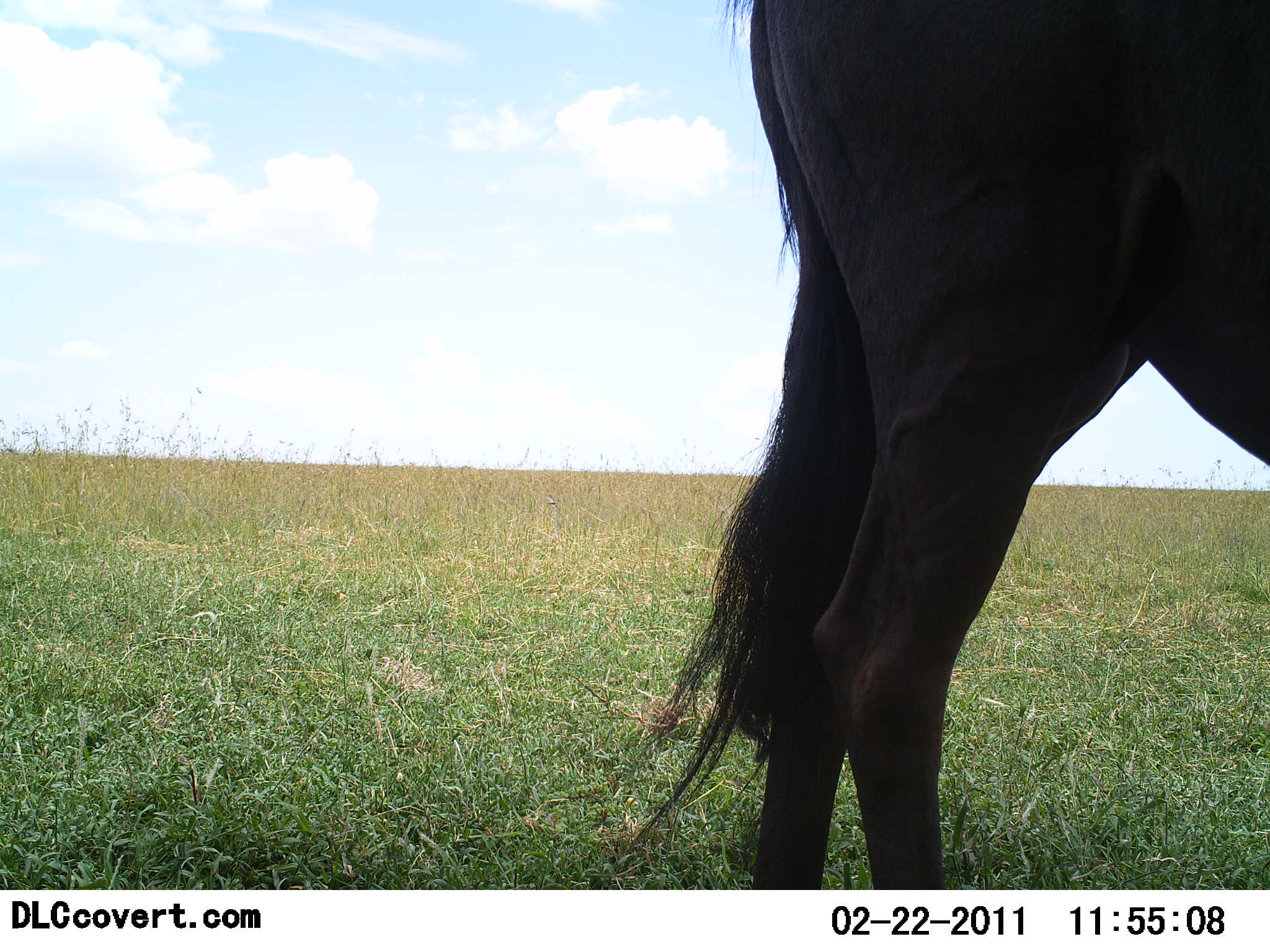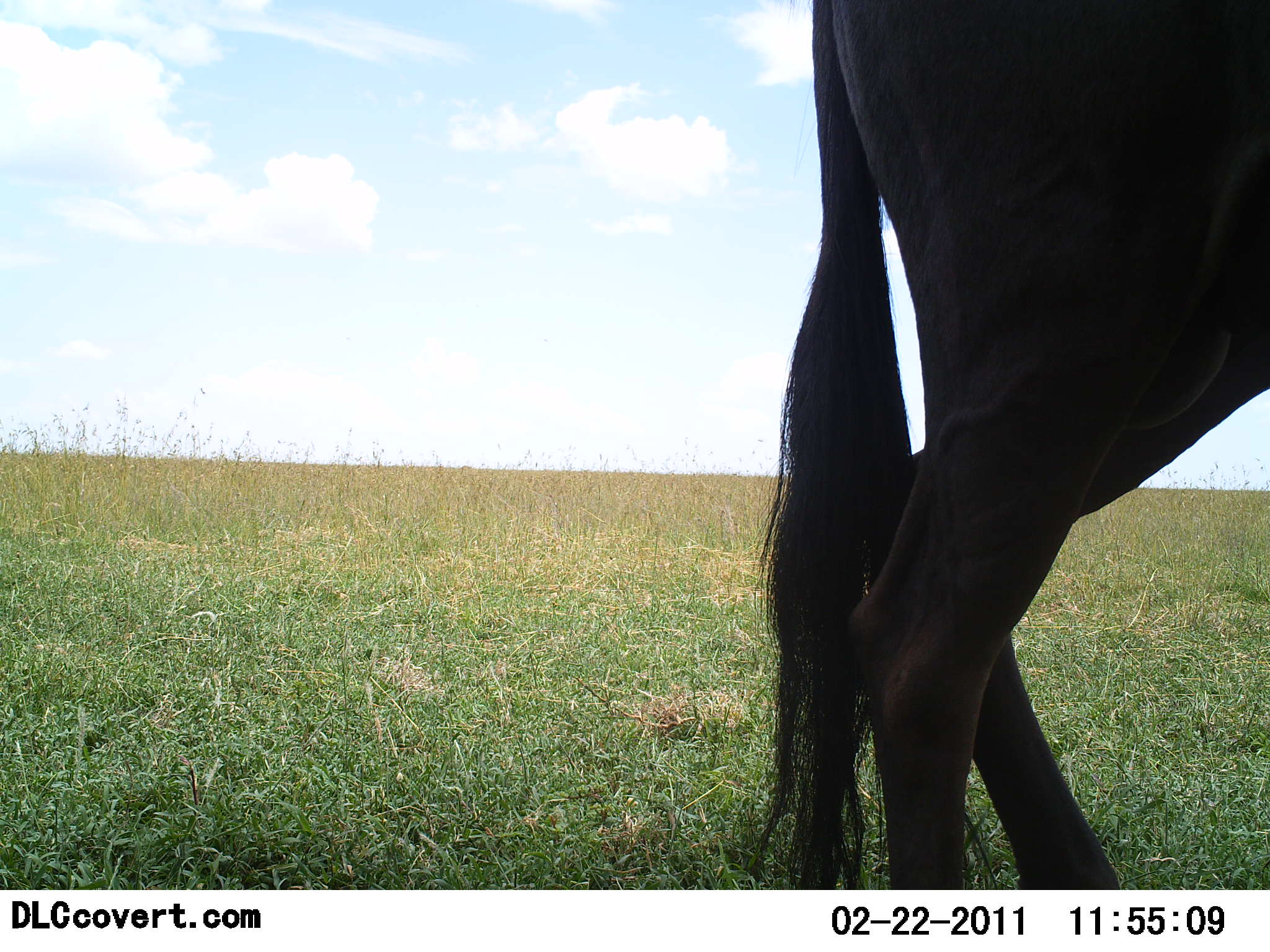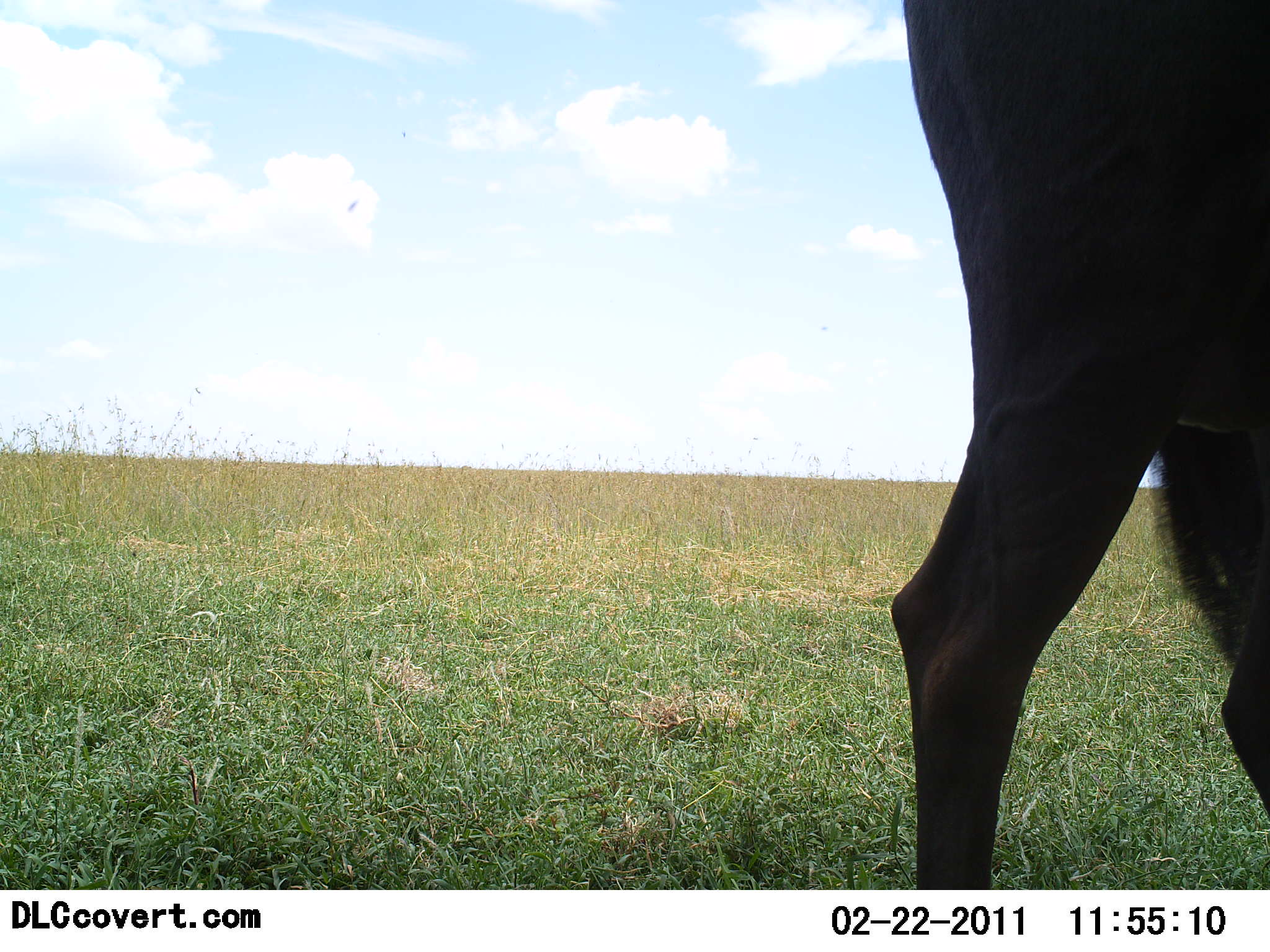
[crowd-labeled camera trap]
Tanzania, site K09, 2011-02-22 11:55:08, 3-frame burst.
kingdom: Animalia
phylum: Chordata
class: Mammalia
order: Artiodactyla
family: Bovidae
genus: Connochaetes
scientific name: Connochaetes taurinus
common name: blue wildebeest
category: wildebeest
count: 1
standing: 55%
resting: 0%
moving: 55%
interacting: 0%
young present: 0%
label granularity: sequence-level